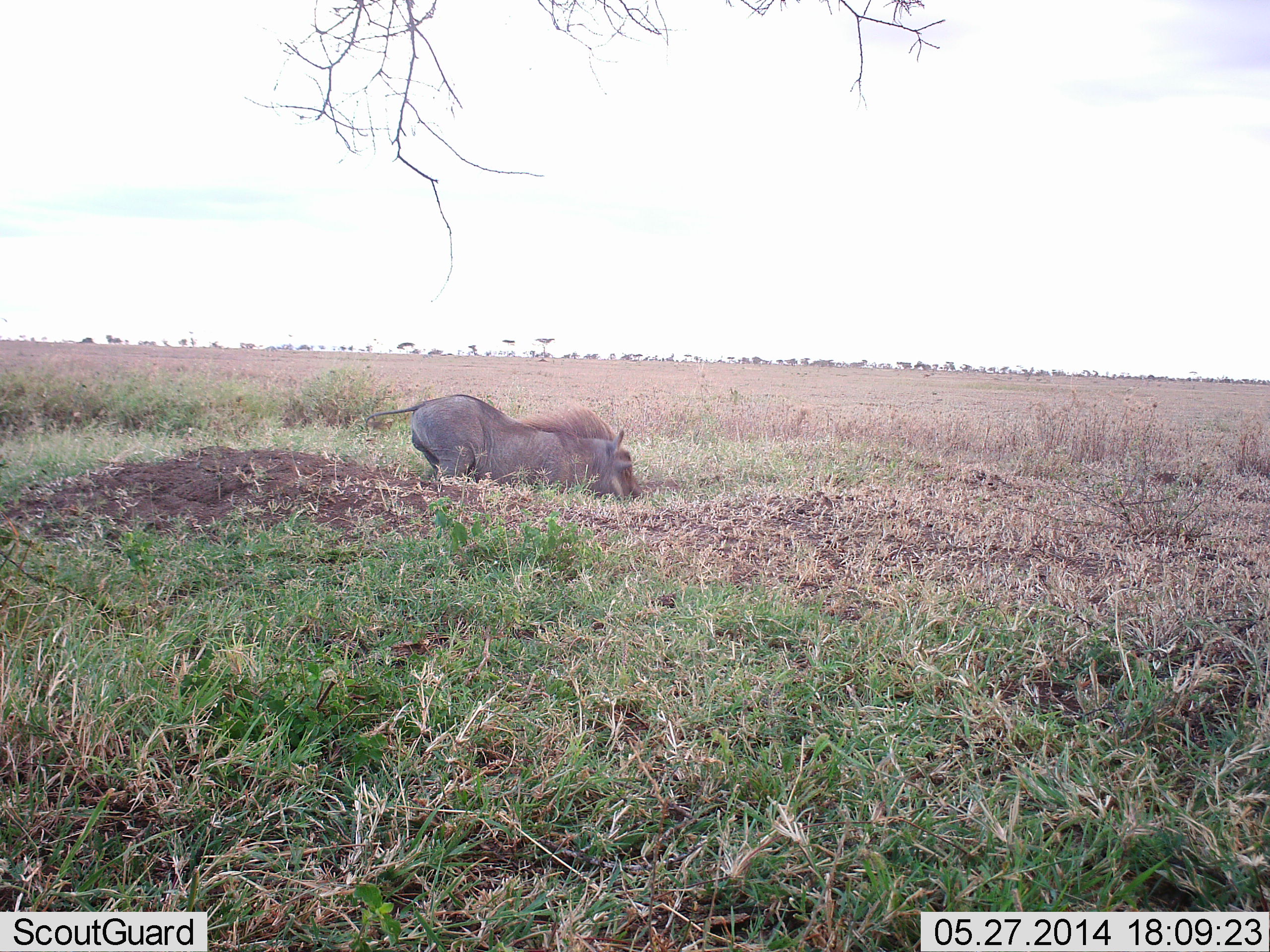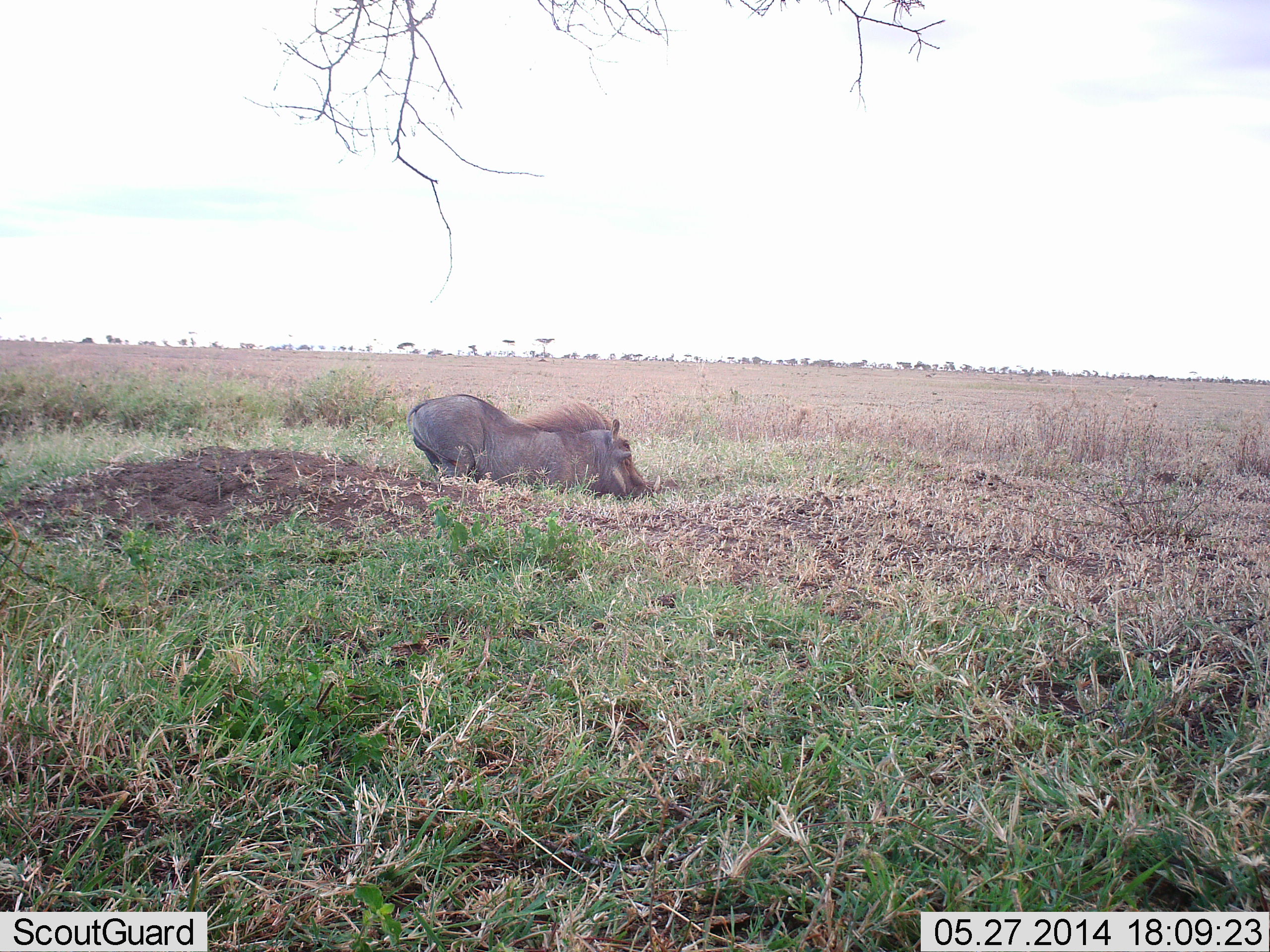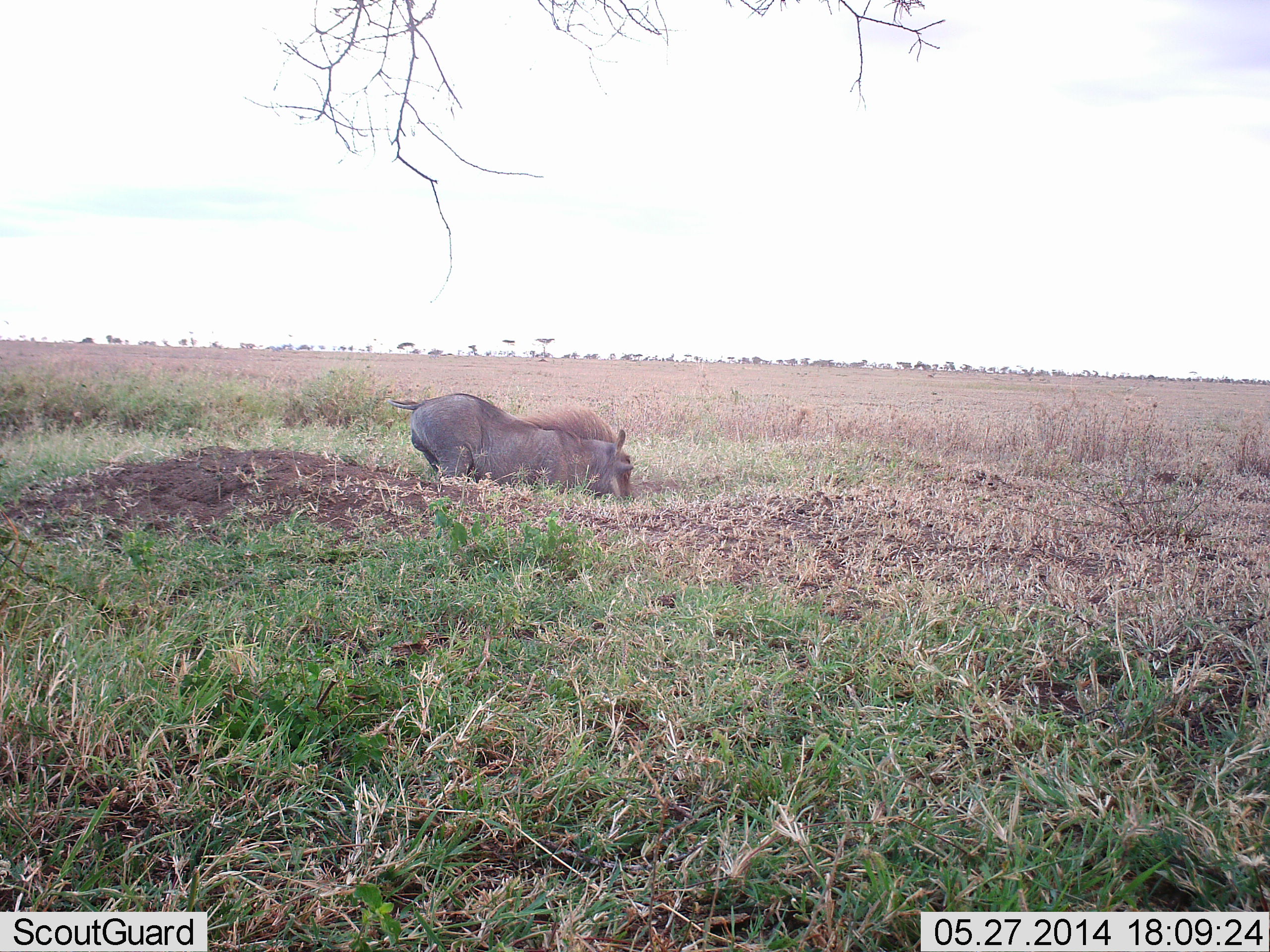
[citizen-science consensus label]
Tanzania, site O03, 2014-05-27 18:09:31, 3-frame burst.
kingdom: Animalia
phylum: Chordata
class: Mammalia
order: Artiodactyla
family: Suidae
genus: Phacochoerus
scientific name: Phacochoerus africanus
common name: warthog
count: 1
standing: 10%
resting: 10%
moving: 20%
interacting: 0%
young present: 0%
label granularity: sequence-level